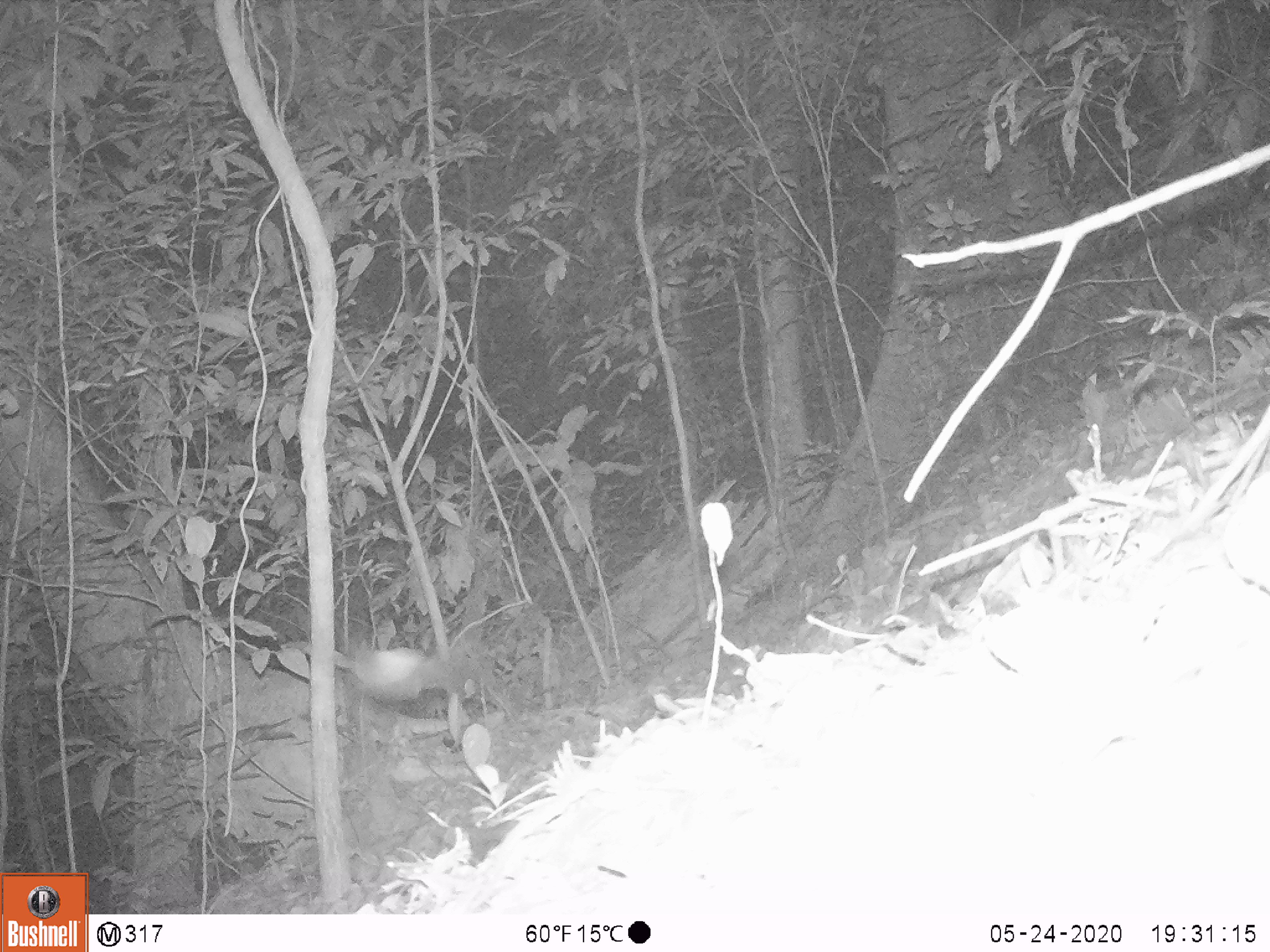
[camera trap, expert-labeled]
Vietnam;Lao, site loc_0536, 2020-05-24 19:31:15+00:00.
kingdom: Animalia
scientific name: Animalia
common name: animal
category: unidentified animal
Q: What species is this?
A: Unidentified animal (animal) (Animalia).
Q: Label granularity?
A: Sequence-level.